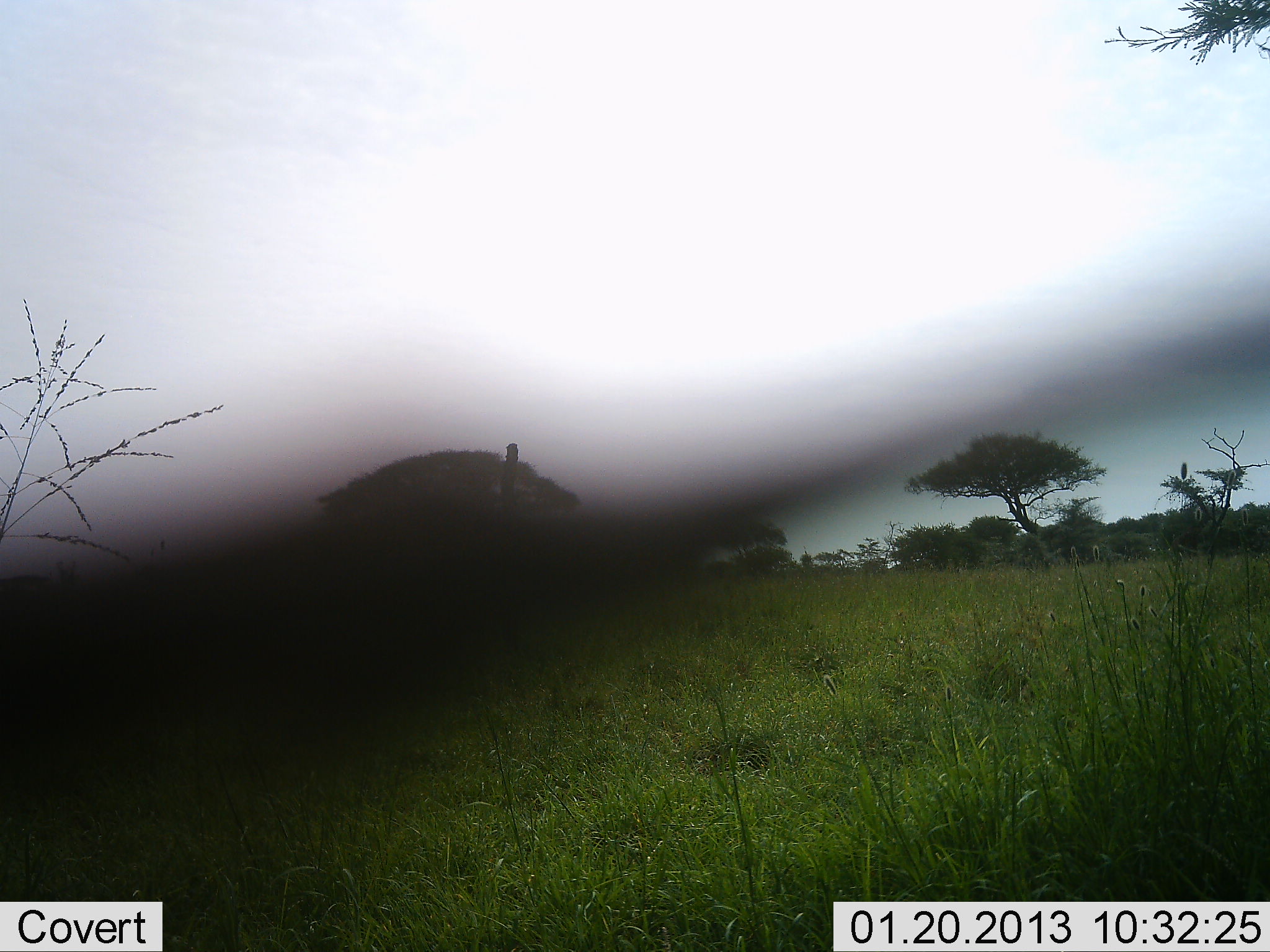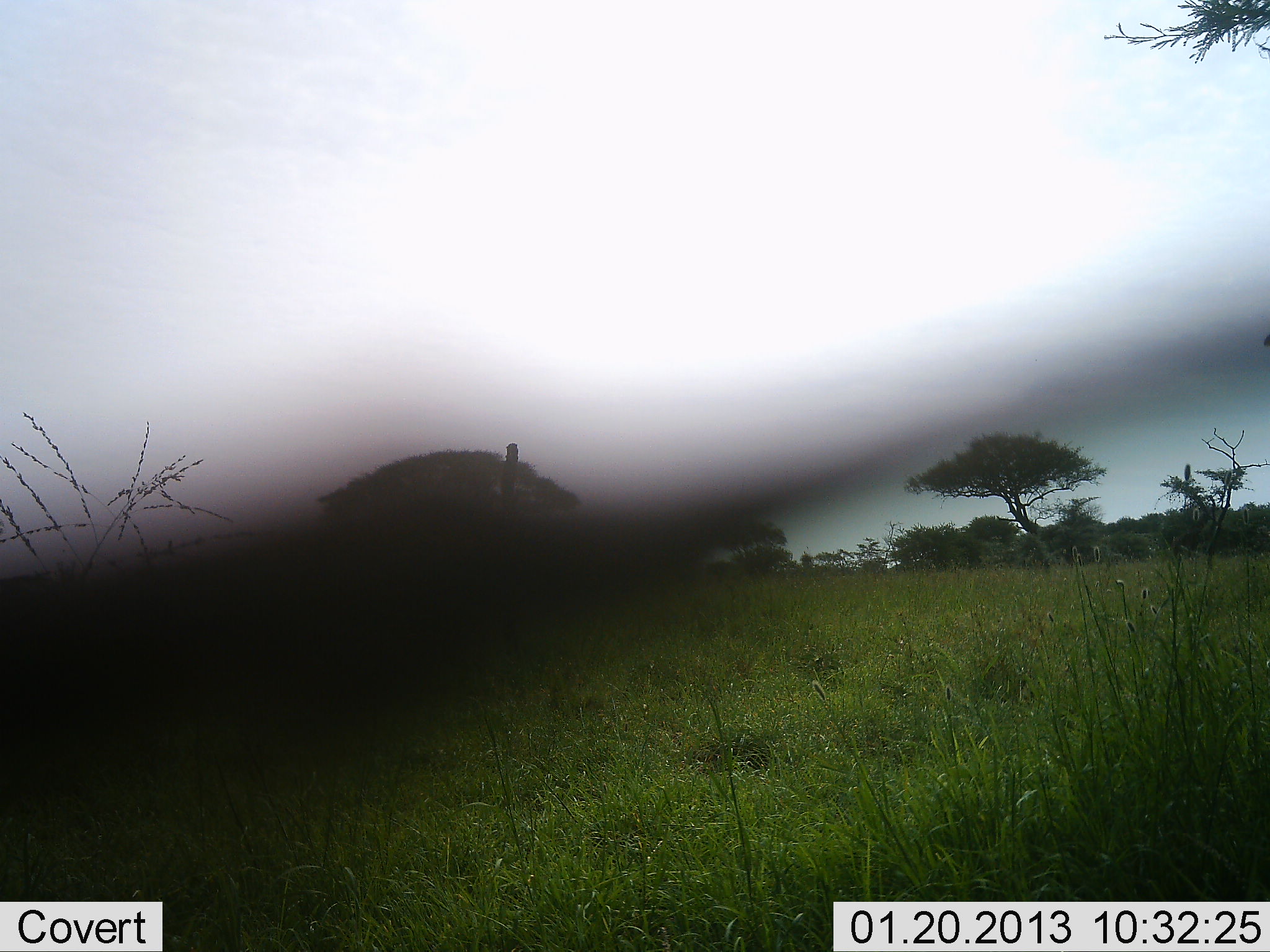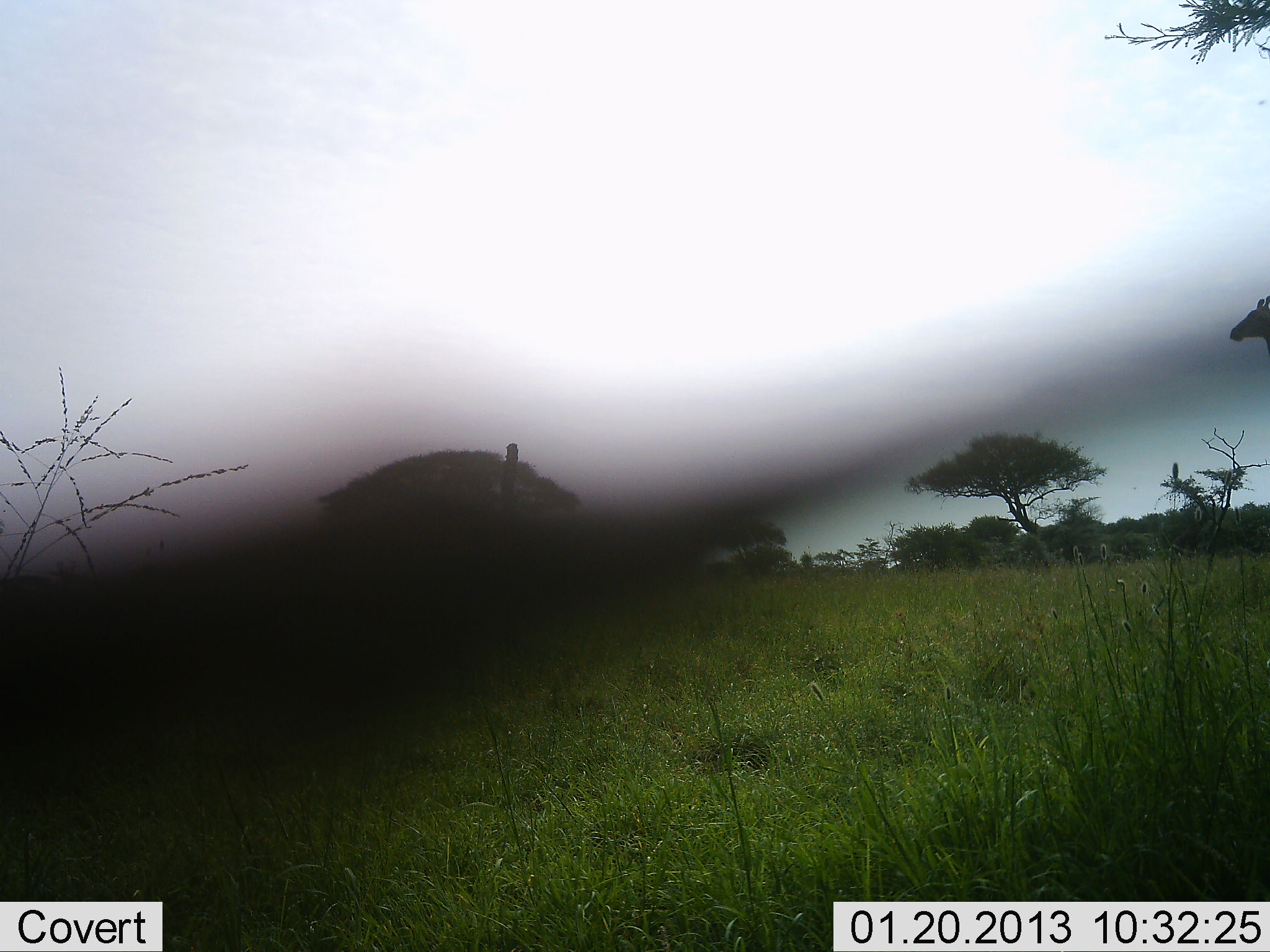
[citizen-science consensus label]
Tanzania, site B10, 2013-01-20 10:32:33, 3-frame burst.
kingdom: Animalia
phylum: Chordata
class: Mammalia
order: Artiodactyla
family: Giraffidae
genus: Giraffa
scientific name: Giraffa camelopardalis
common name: giraffe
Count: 1.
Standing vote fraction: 16%.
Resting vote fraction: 0%.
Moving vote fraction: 89%.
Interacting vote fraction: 0%.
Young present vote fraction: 0%.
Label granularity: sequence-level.